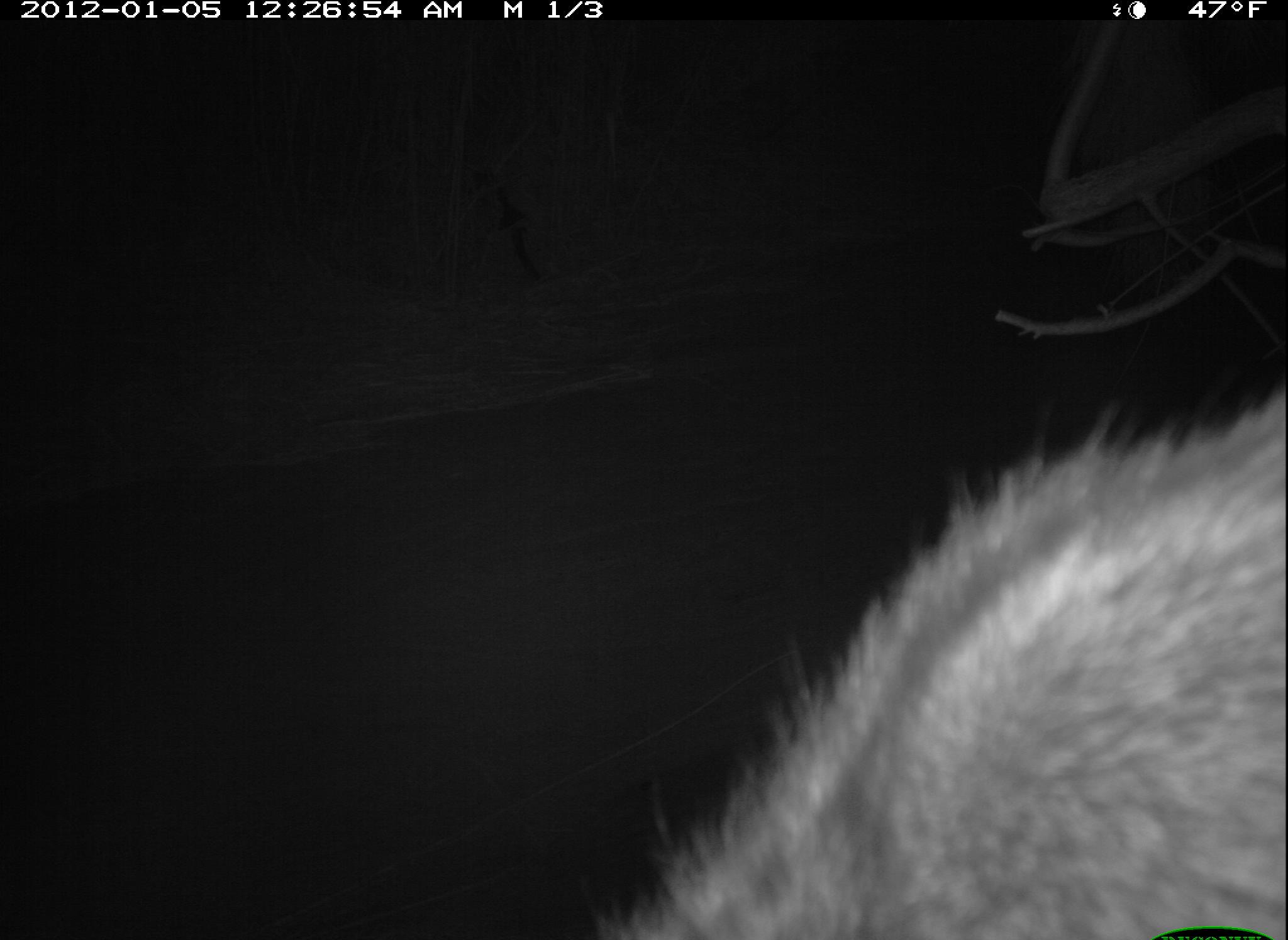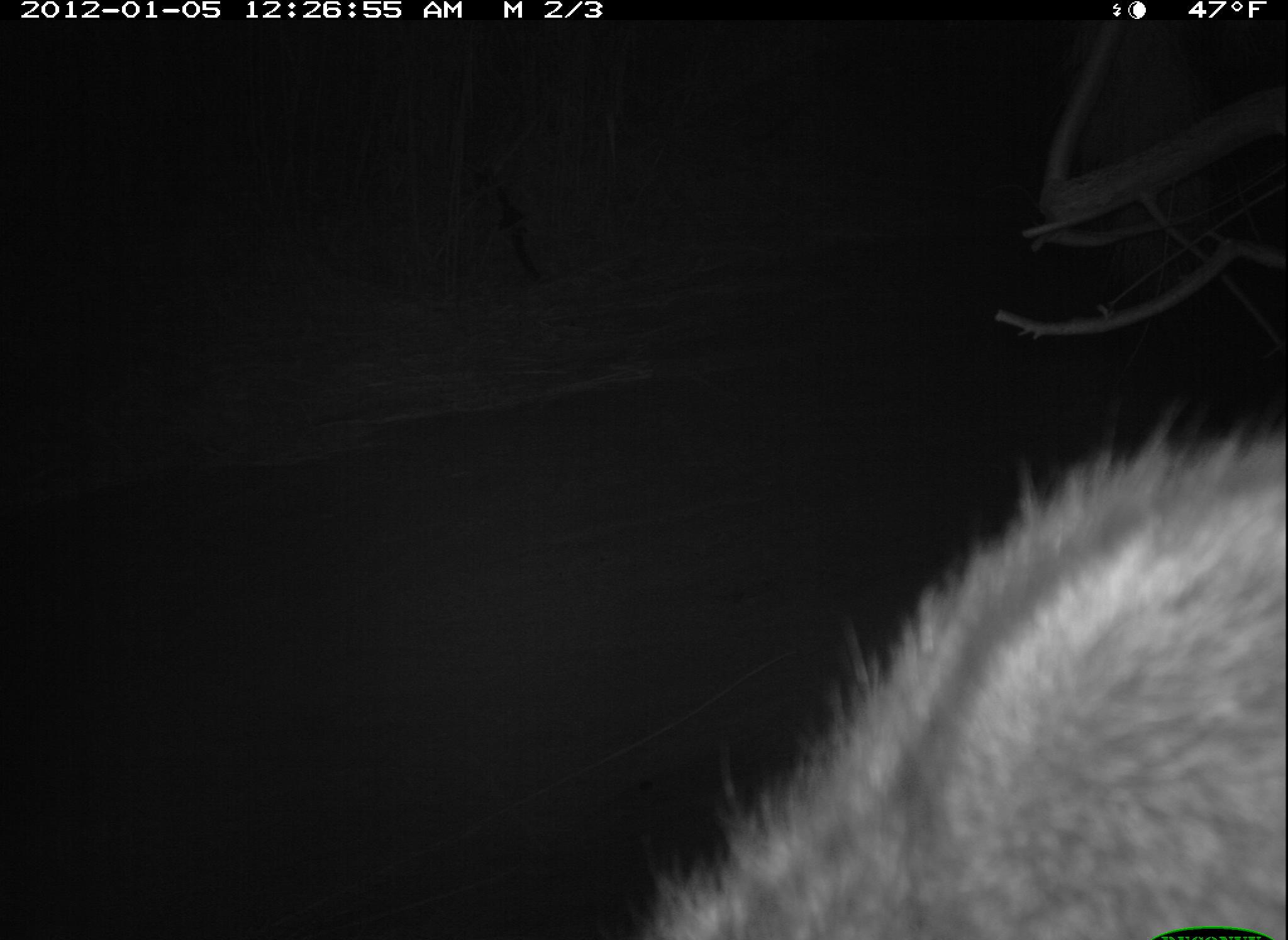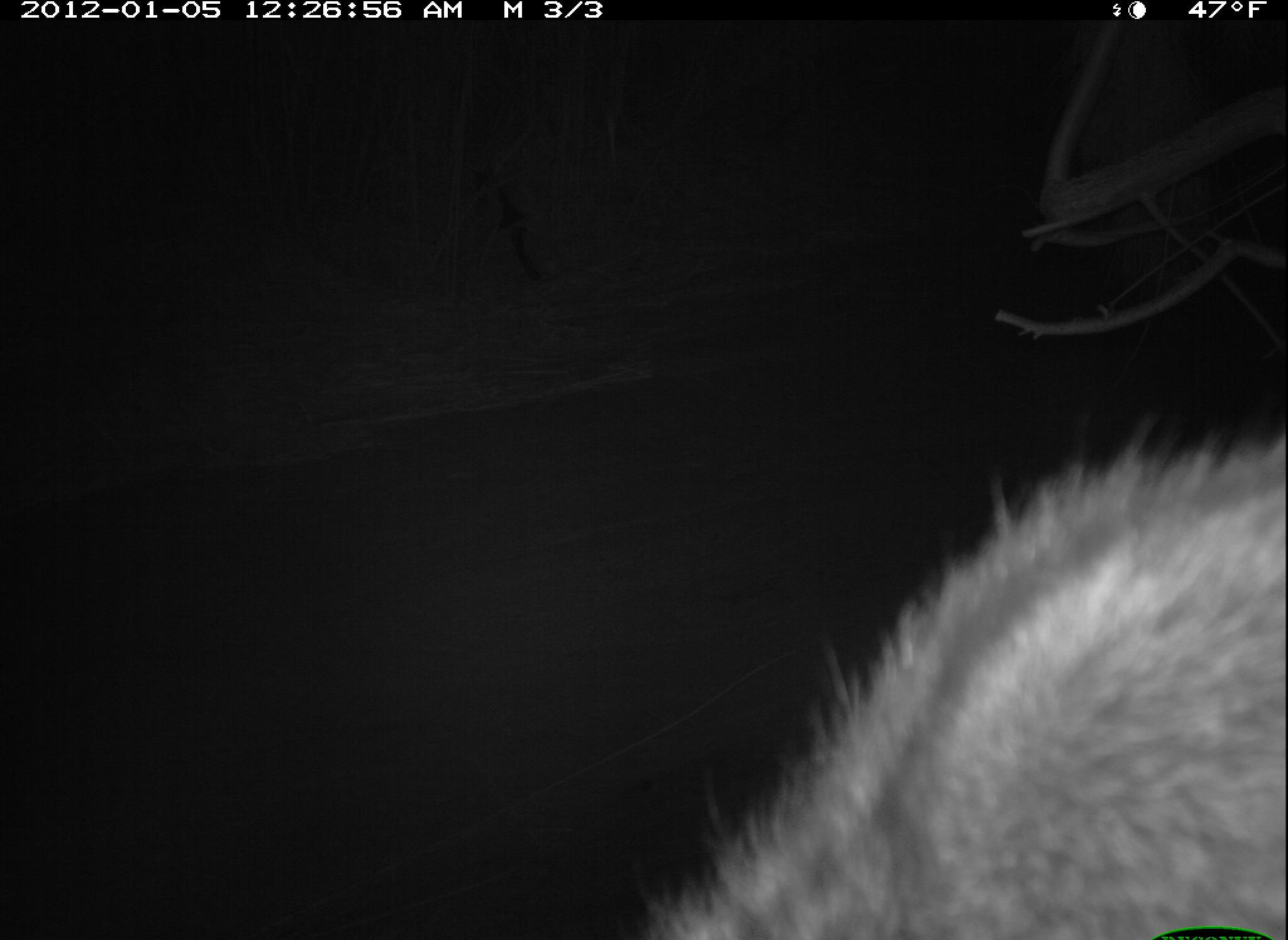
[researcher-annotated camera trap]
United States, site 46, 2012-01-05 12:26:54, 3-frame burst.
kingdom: Animalia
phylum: Chordata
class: Mammalia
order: Carnivora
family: Procyonidae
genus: Procyon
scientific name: Procyon lotor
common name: raccoon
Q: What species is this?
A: Raccoon (Procyon lotor).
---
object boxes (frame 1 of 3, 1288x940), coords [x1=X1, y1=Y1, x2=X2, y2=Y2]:
raccoon: [x1=575, y1=395, x2=1285, y2=940]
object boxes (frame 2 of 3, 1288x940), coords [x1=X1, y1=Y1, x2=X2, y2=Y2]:
raccoon: [x1=581, y1=388, x2=1286, y2=940]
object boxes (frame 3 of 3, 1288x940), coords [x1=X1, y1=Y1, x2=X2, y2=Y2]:
raccoon: [x1=601, y1=399, x2=1288, y2=940]